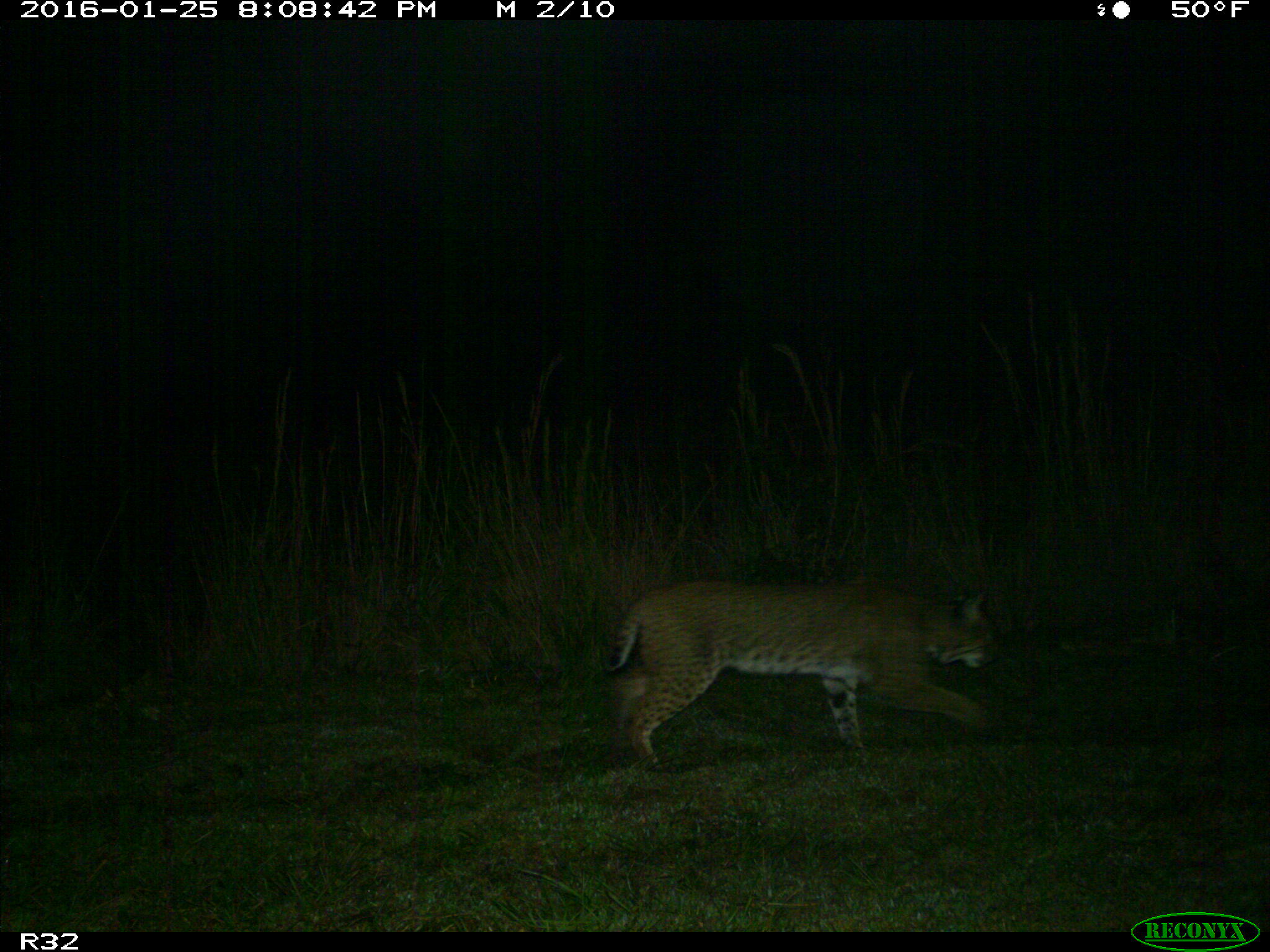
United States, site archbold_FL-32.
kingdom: Animalia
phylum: Chordata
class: Mammalia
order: Carnivora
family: Felidae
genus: Lynx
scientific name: Lynx rufus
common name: bobcat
Lynx rufus (bobcat).